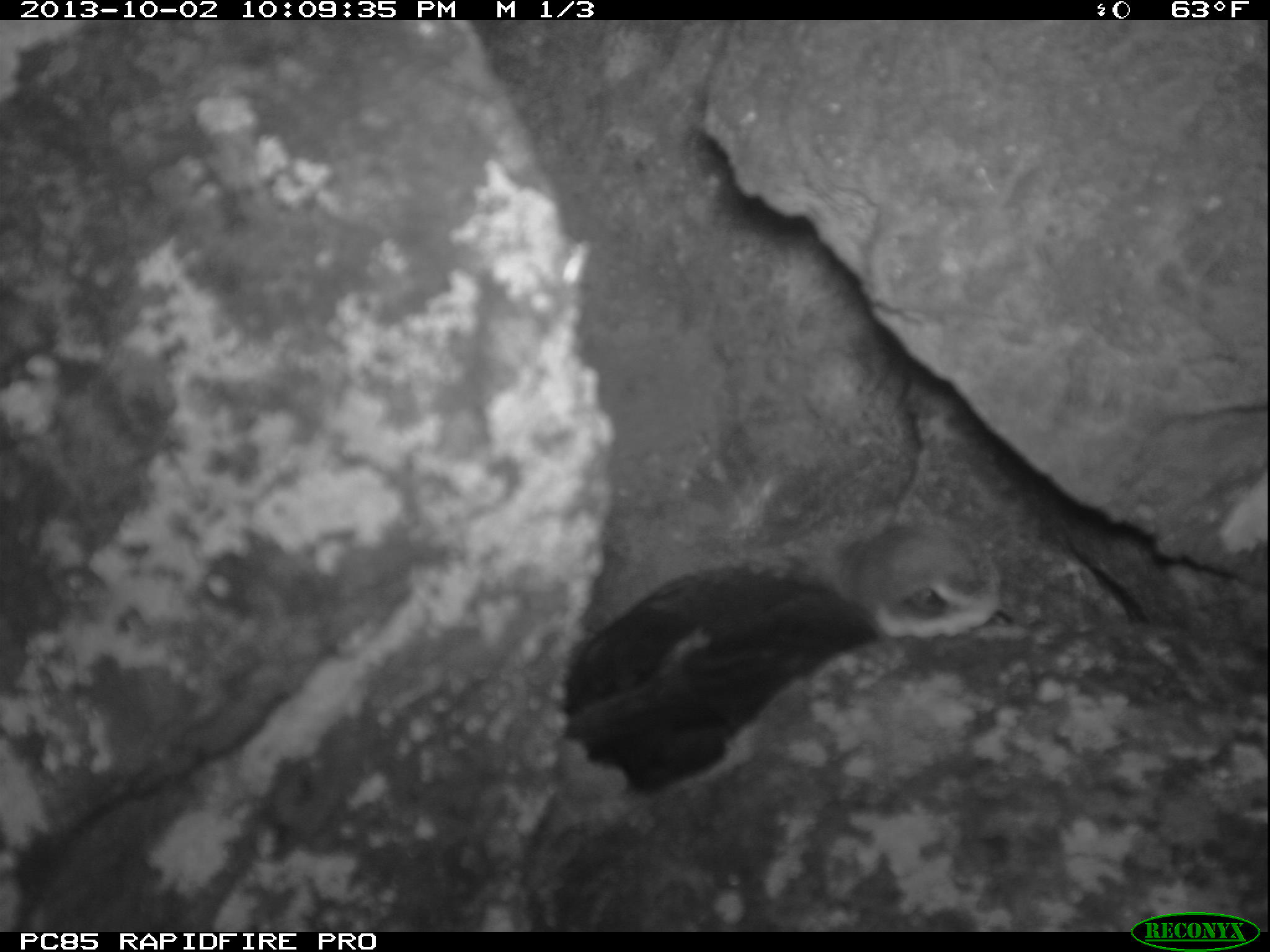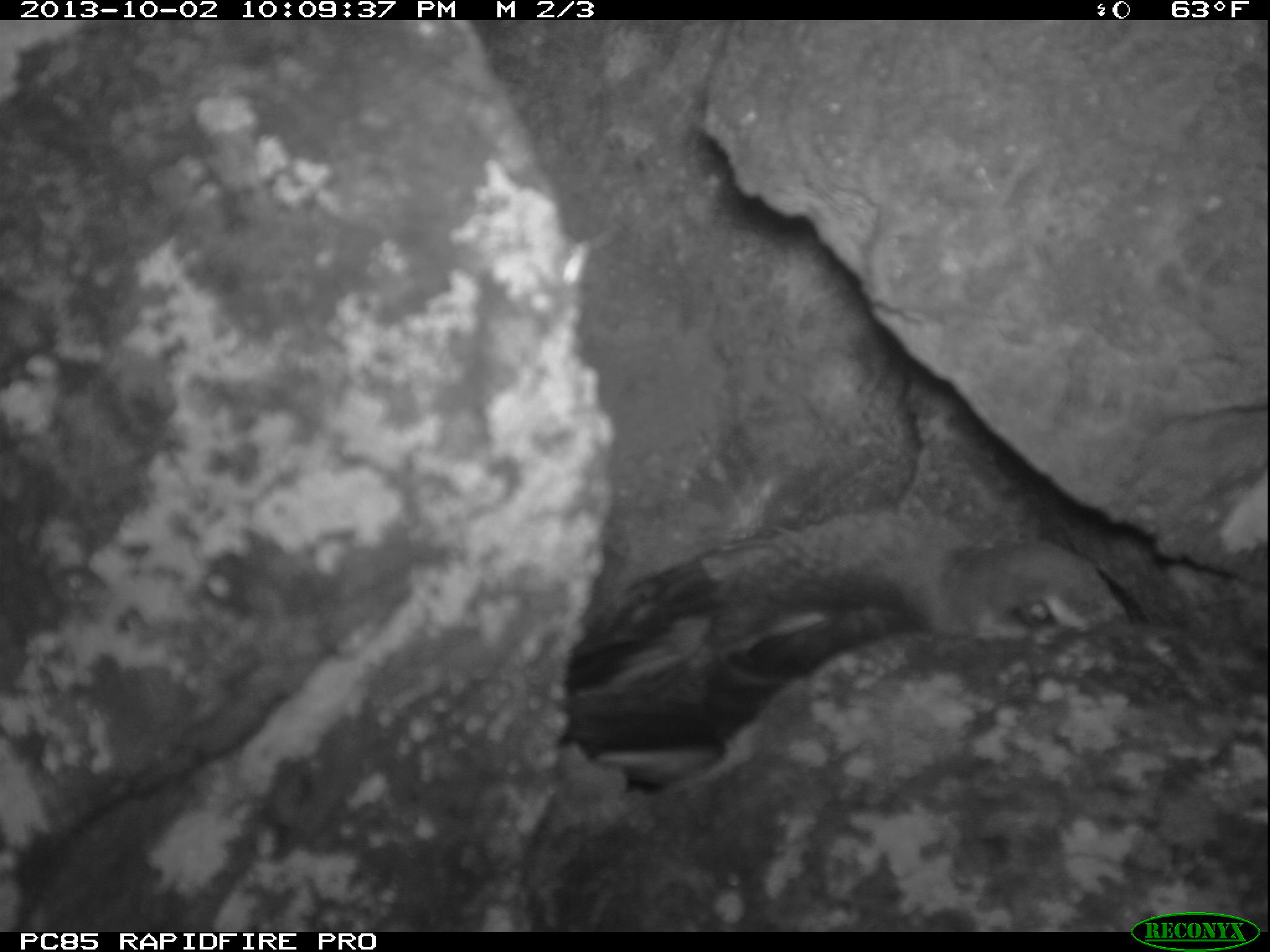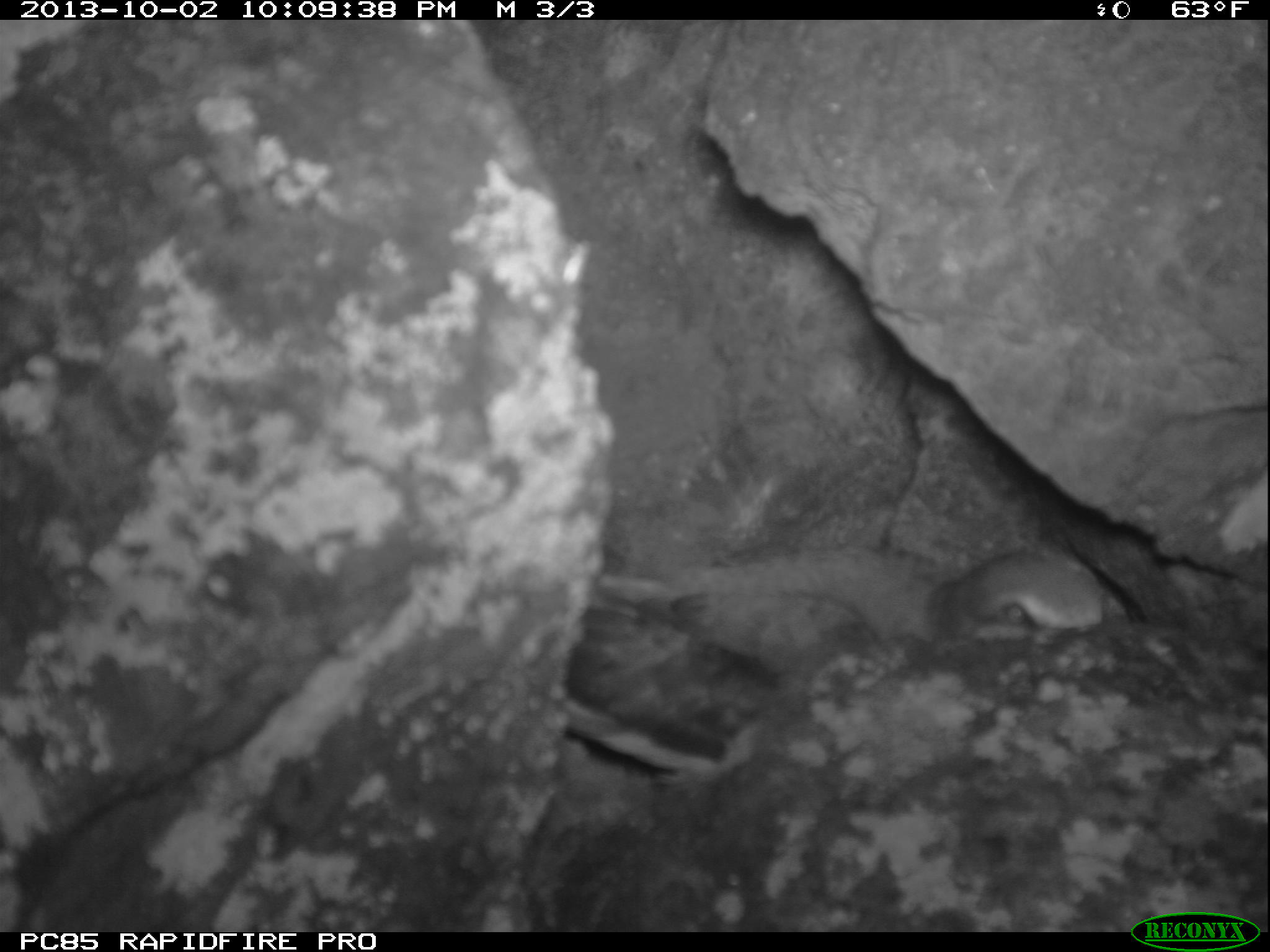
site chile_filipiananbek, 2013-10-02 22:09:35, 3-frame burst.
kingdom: Animalia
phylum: Chordata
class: Aves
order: Procellariiformes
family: Procellariidae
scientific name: Procellariidae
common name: petrel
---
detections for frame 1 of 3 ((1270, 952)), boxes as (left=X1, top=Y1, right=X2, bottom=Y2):
petrel: (left=554, top=512, right=1023, bottom=803)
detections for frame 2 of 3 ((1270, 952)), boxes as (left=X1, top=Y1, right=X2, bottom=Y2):
petrel: (left=548, top=500, right=1134, bottom=791)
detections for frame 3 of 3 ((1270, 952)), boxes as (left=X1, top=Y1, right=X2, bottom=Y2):
petrel: (left=541, top=542, right=1116, bottom=785)